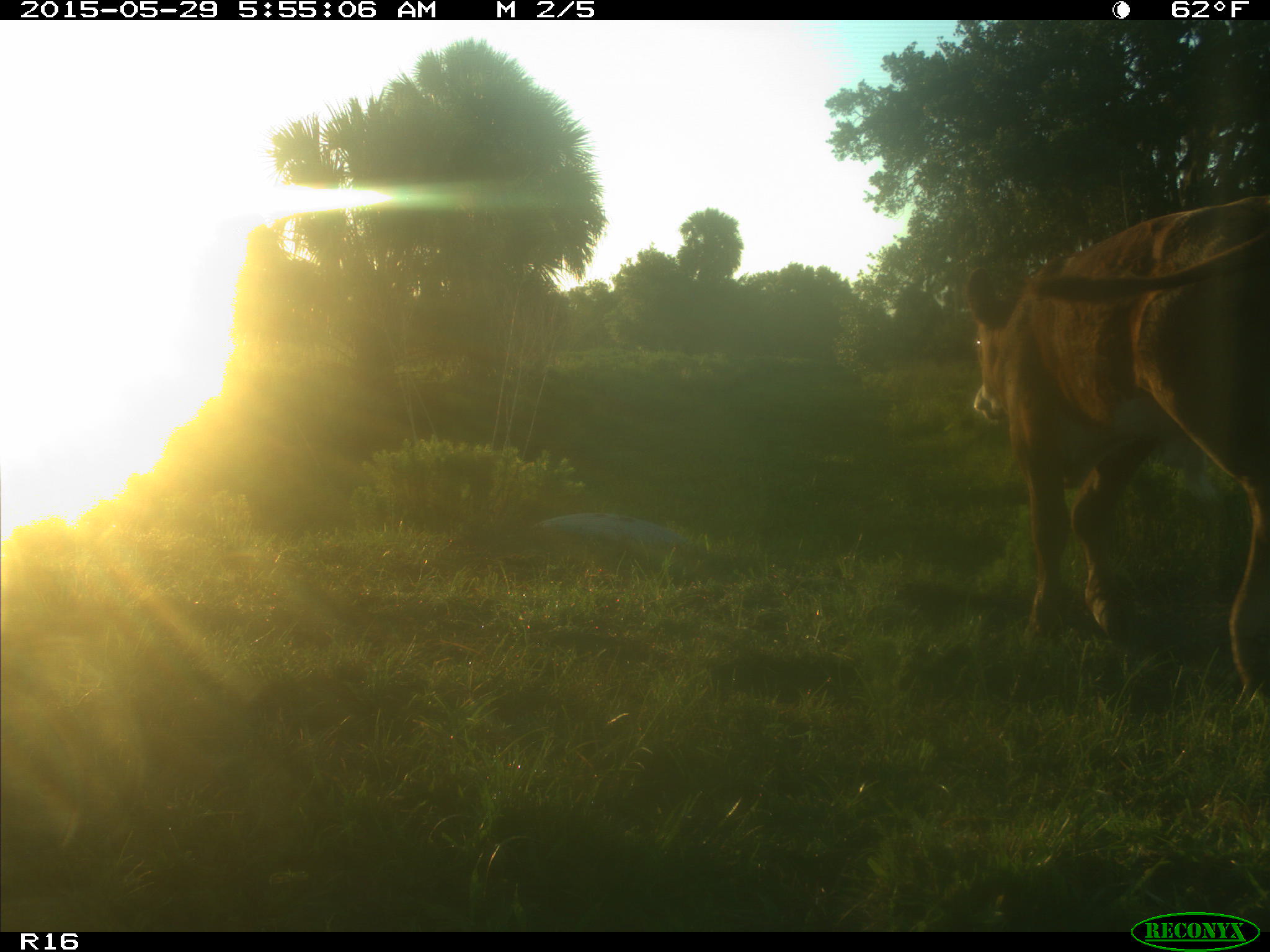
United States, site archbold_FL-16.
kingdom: Animalia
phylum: Chordata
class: Mammalia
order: Artiodactyla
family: Bovidae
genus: Bos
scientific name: Bos taurus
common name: domestic cow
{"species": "Bos taurus (domestic cow)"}